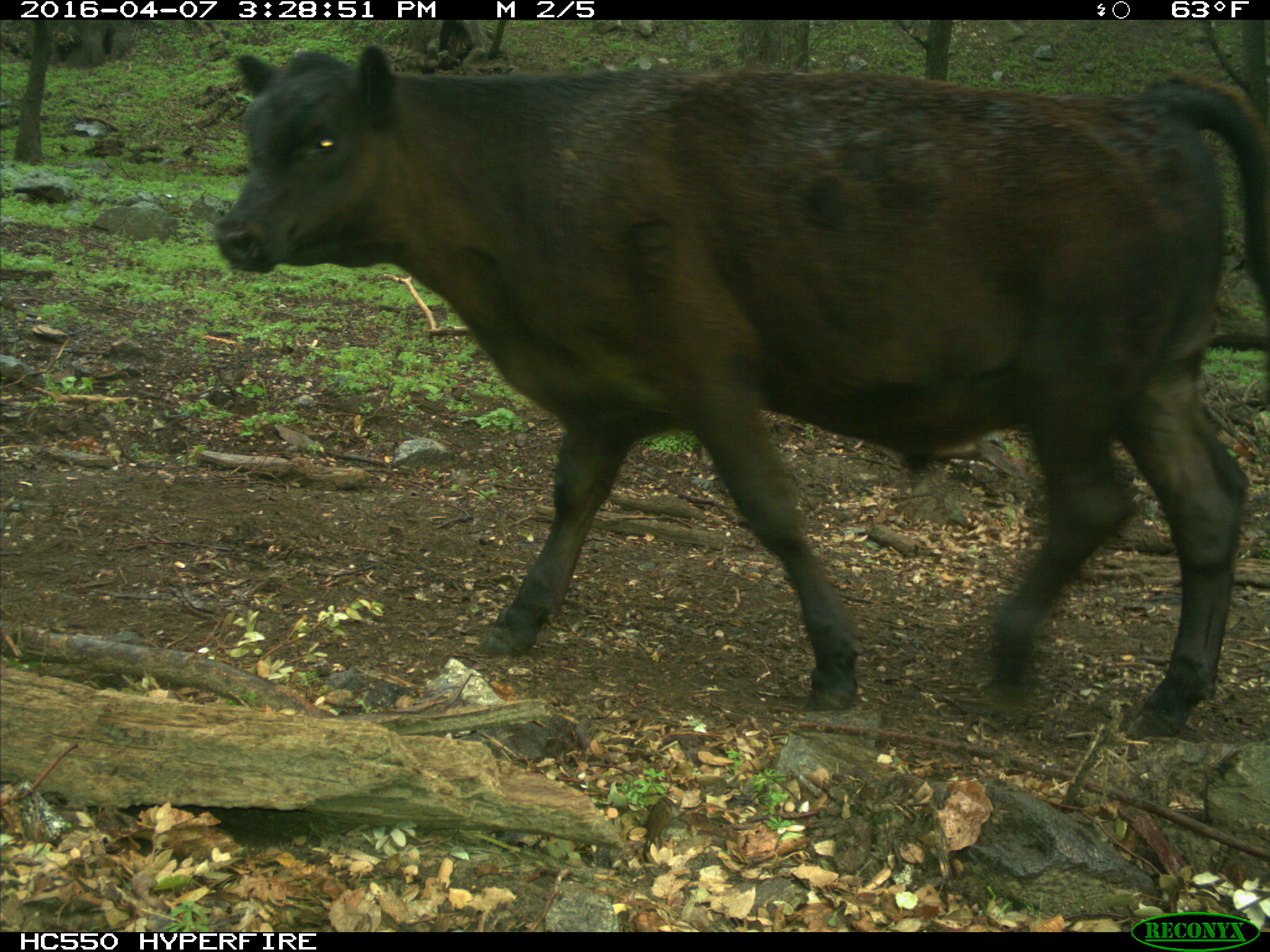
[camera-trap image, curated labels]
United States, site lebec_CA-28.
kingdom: Animalia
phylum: Chordata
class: Mammalia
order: Artiodactyla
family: Bovidae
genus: Bos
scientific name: Bos taurus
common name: domestic cow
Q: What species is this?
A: Bos taurus (domestic cow).